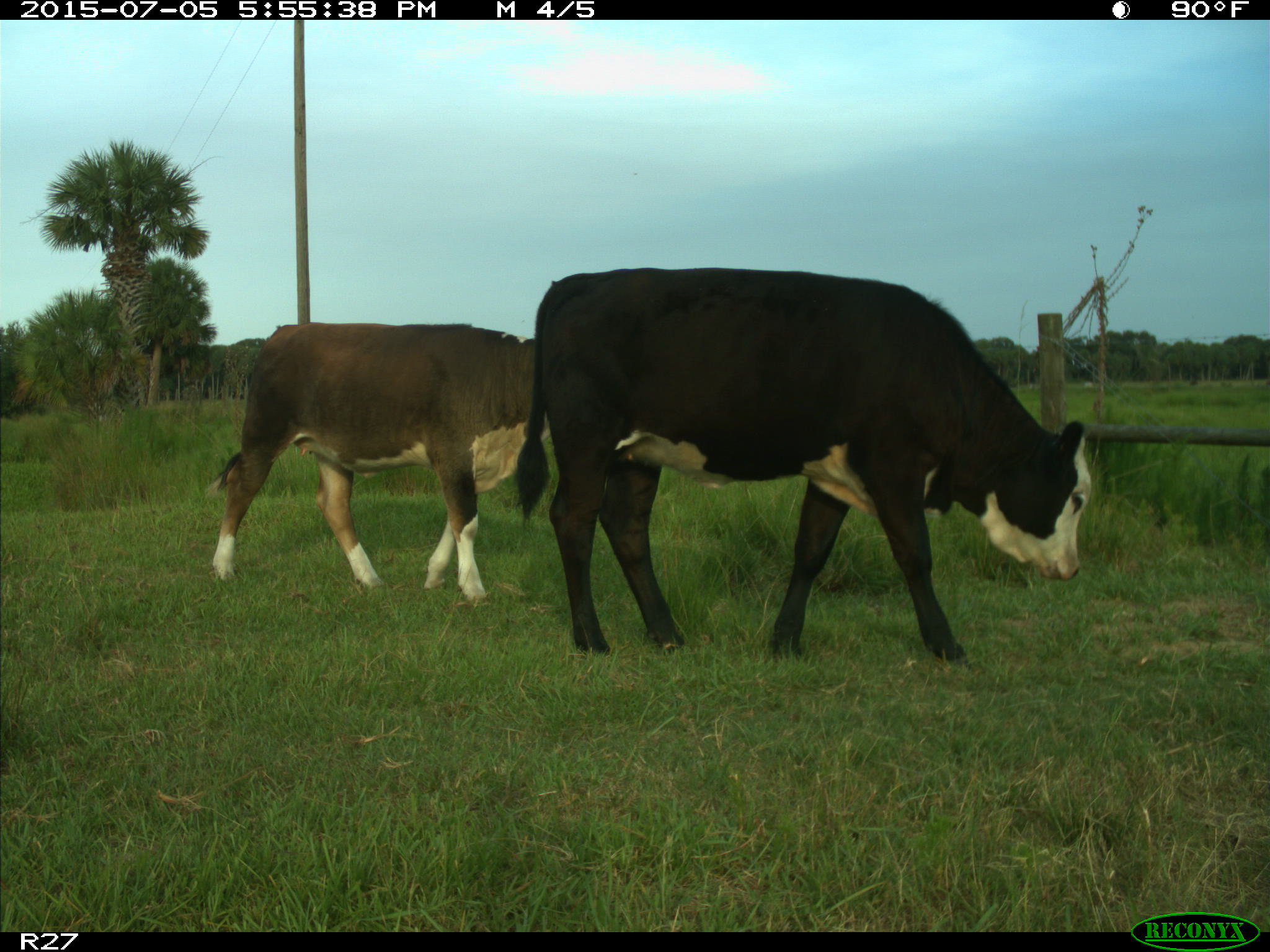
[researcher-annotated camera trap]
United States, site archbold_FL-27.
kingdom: Animalia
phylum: Chordata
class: Mammalia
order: Artiodactyla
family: Bovidae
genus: Bos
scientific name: Bos taurus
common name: domestic cow